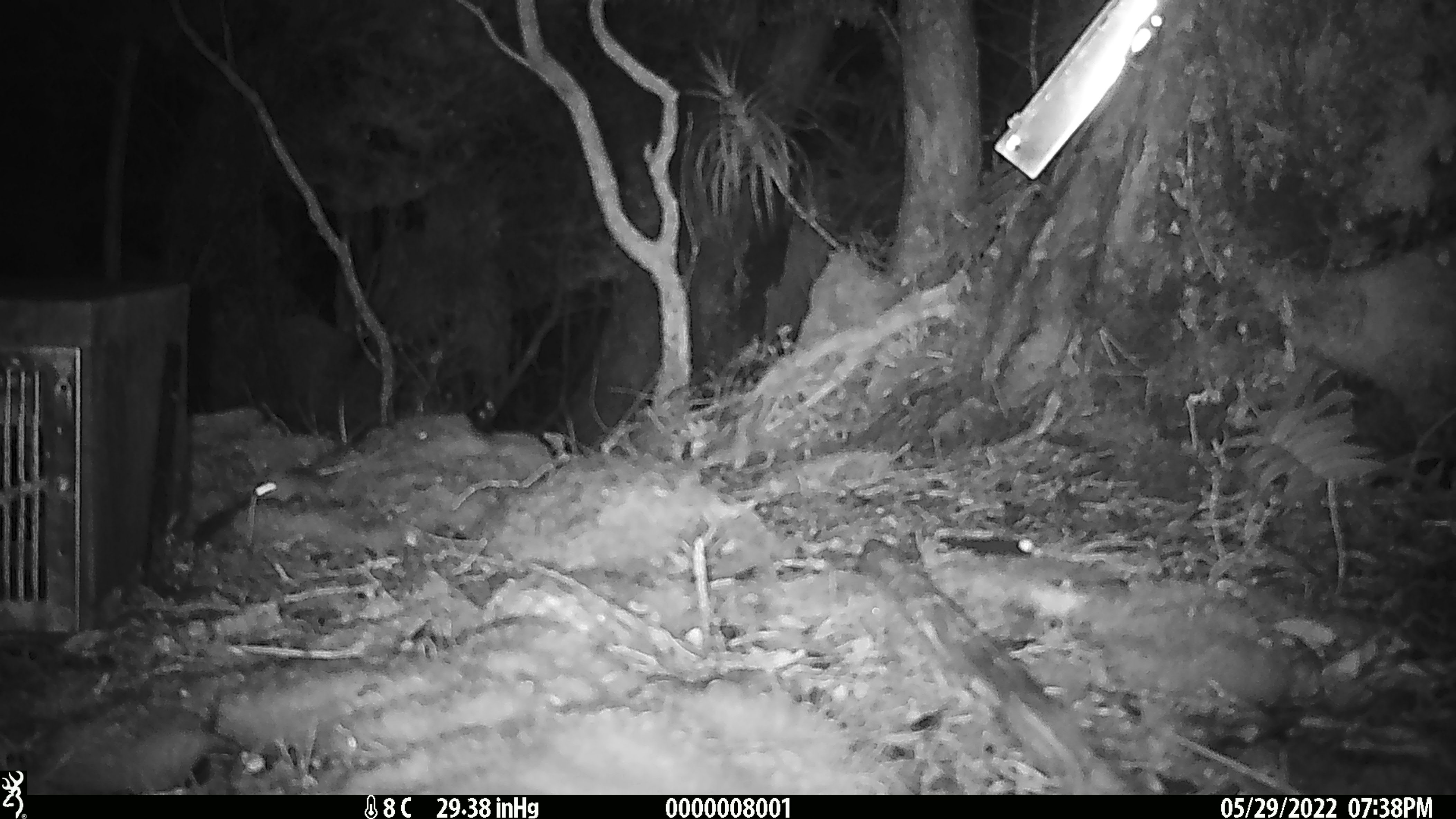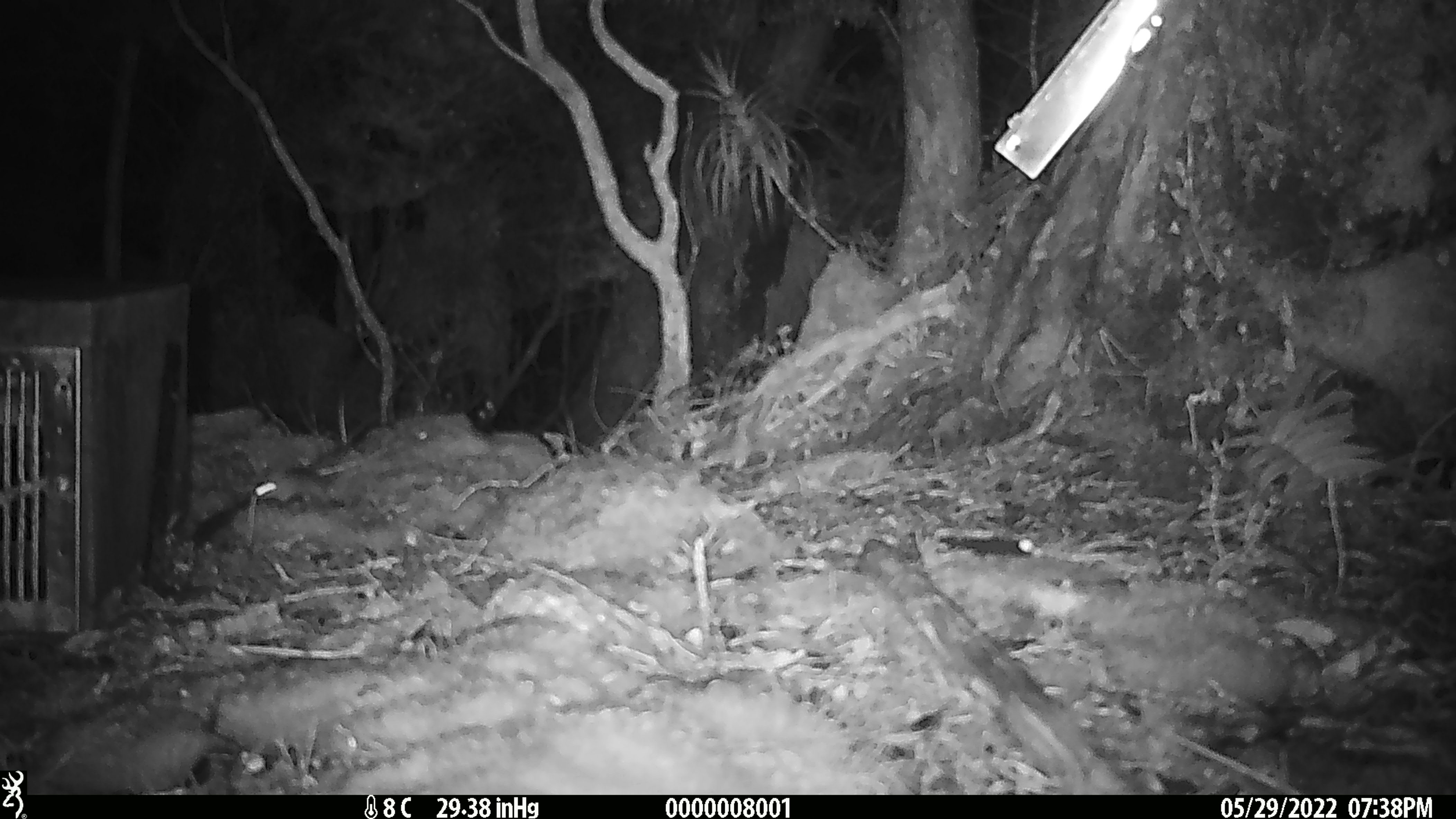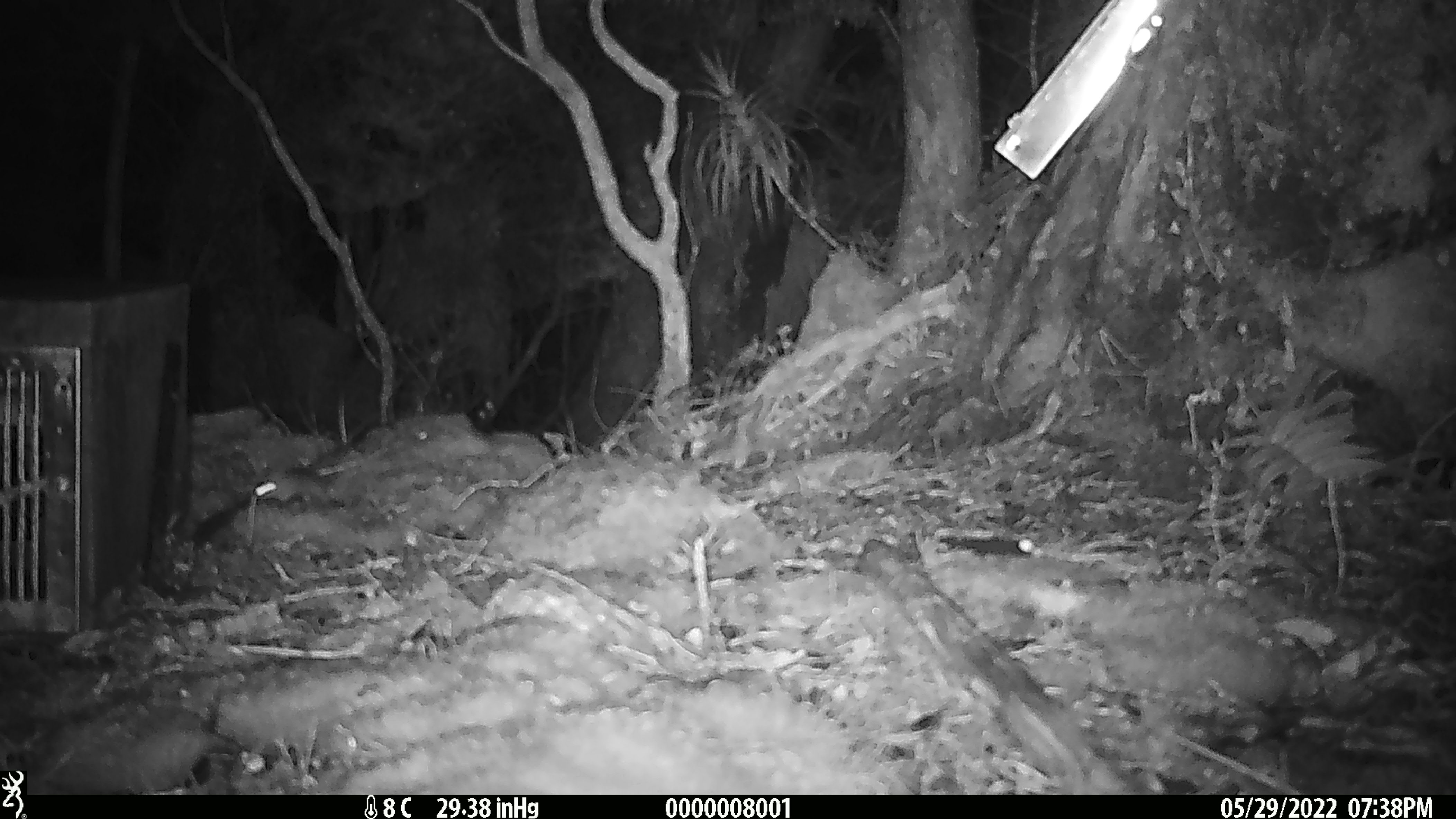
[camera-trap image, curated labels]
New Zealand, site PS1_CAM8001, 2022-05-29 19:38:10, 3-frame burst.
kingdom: Animalia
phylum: Chordata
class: Mammalia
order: Rodentia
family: Muridae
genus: Mus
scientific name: Mus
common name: mouse